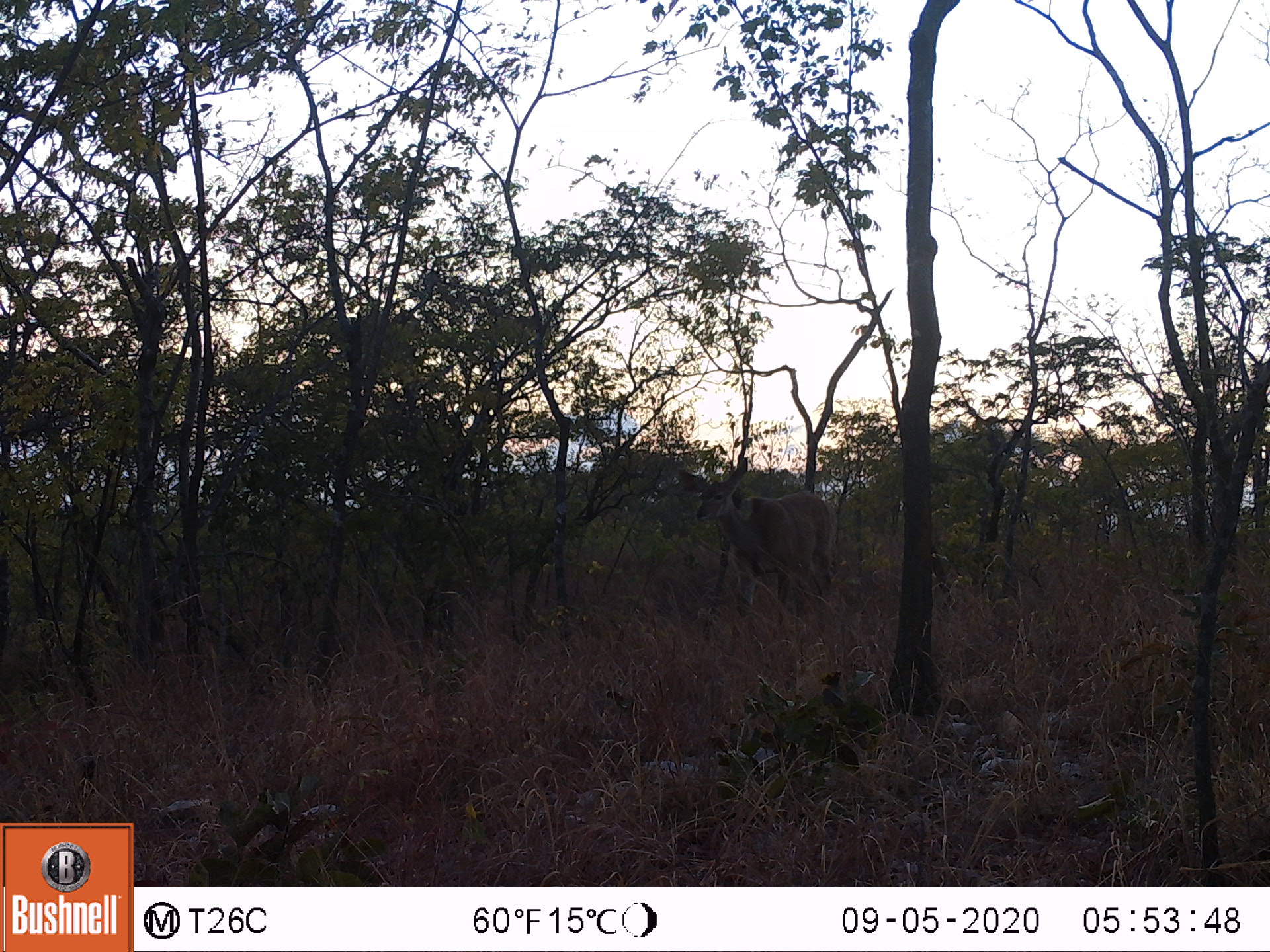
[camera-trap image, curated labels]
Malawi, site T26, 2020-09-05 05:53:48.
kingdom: Animalia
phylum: Chordata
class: Mammalia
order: Artiodactyla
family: Bovidae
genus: Tragelaphus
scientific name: Tragelaphus strepsiceros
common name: greater kudu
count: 1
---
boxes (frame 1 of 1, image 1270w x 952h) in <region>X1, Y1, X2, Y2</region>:
greater kudu: <region>676, 458, 853, 624</region>